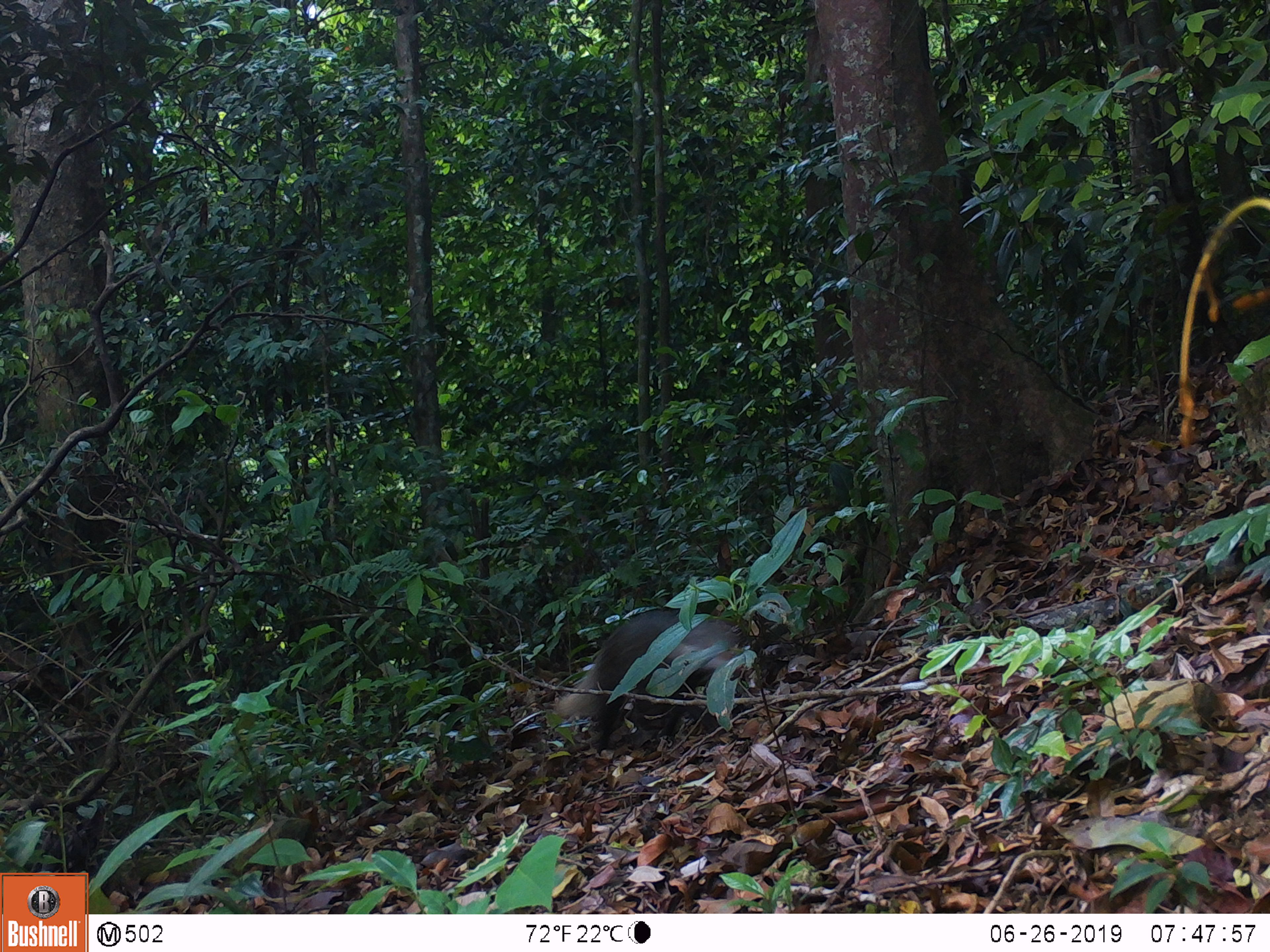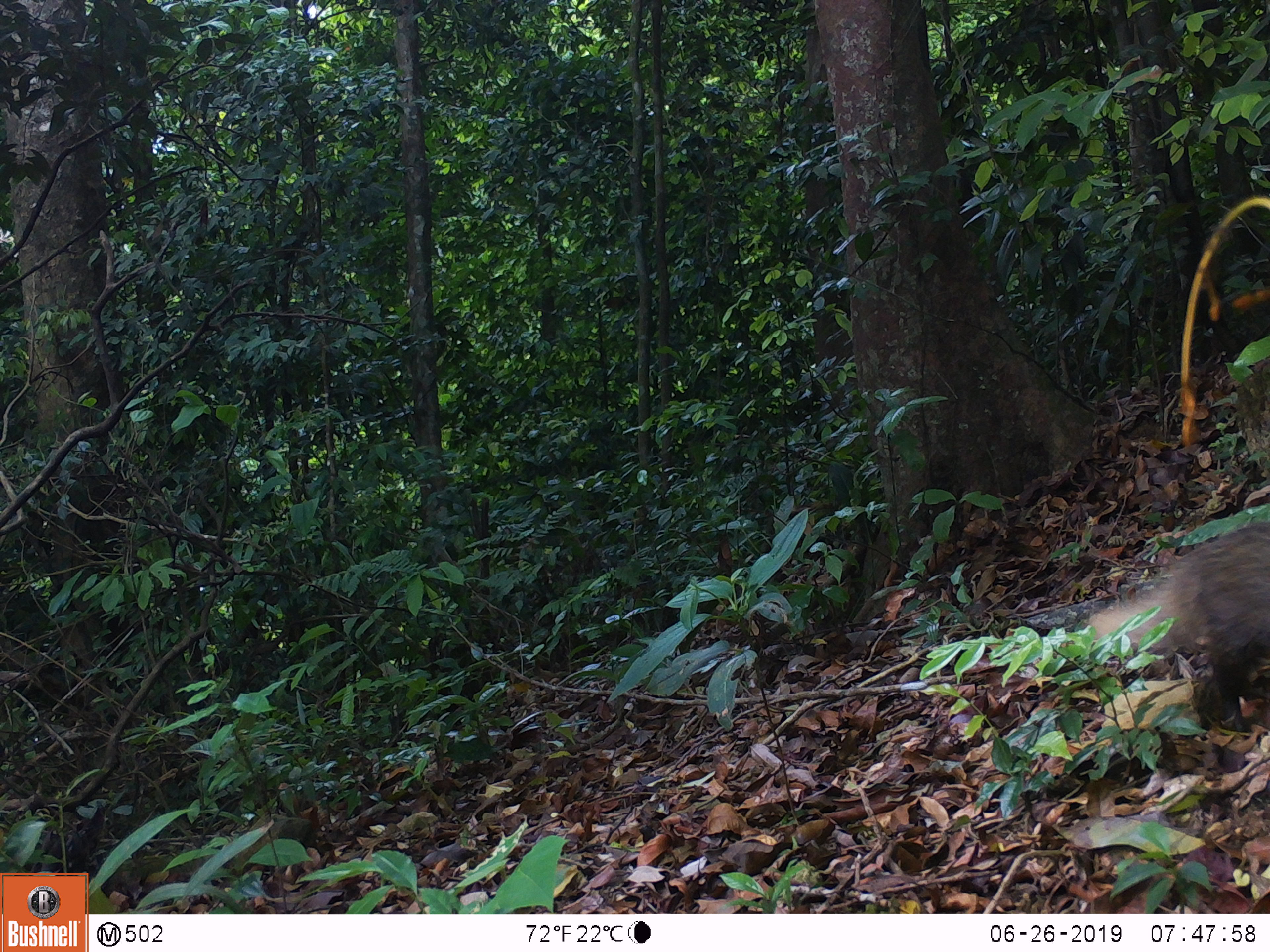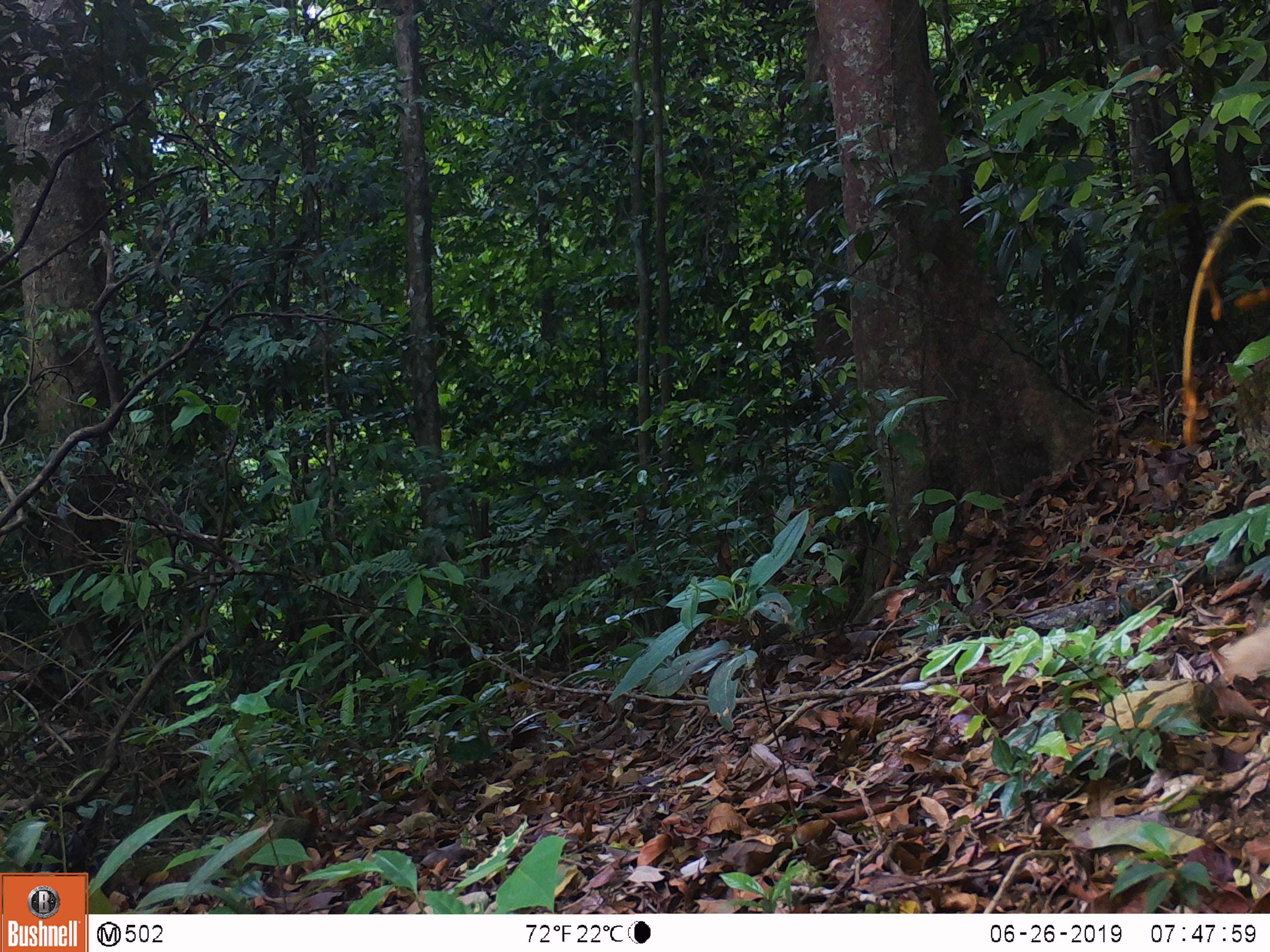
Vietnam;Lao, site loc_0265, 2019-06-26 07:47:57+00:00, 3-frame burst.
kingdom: Animalia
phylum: Chordata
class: Mammalia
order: Carnivora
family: Herpestidae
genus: Urva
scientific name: Urva urva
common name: crab-eating mongoose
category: crab eating mongoose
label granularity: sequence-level